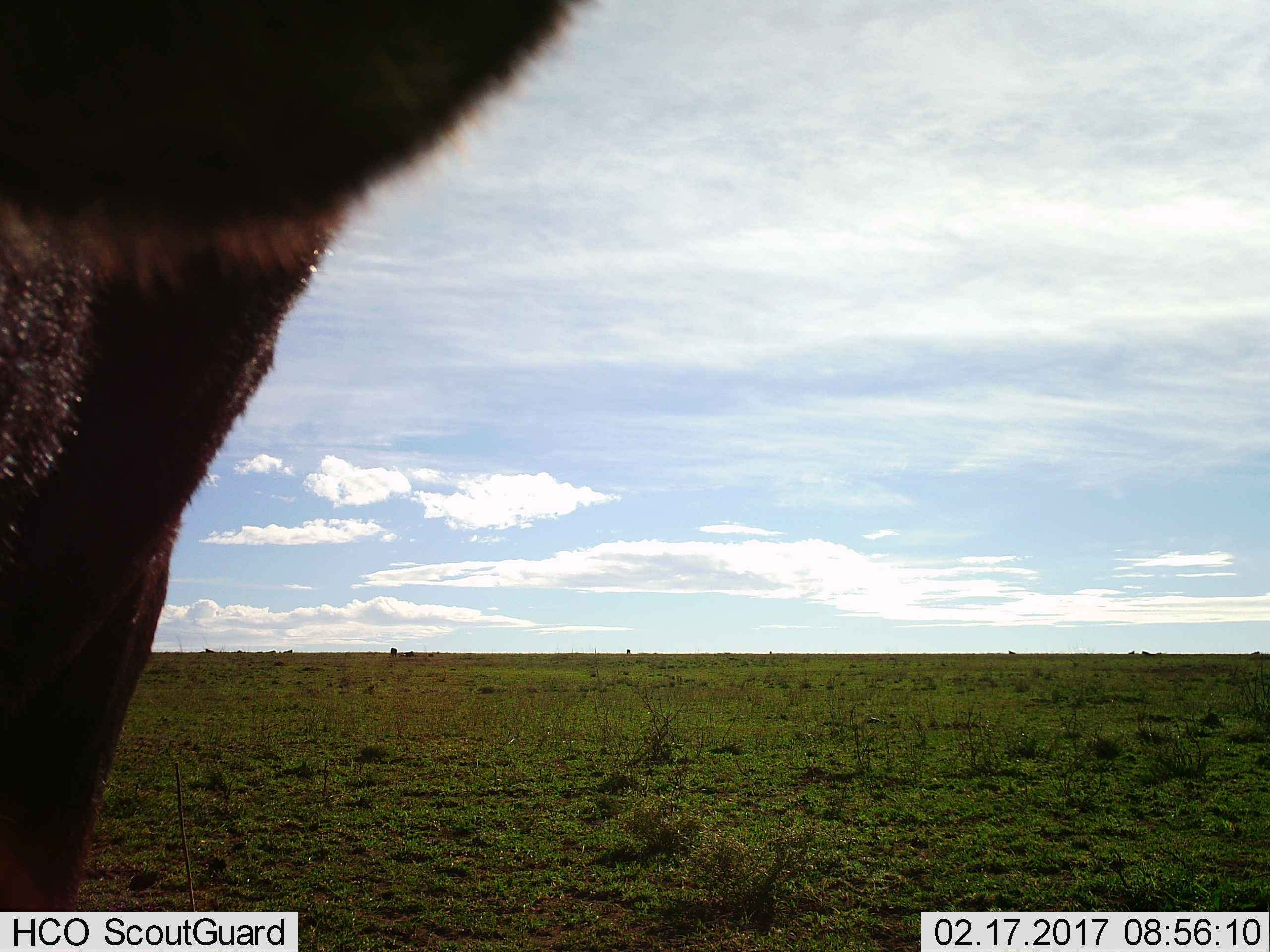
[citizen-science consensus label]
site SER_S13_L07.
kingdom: Animalia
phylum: Chordata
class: Mammalia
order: Artiodactyla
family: Bovidae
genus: Connochaetes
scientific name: Connochaetes taurinus taurinus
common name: blue wildebeest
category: wildebeestblue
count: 1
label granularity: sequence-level